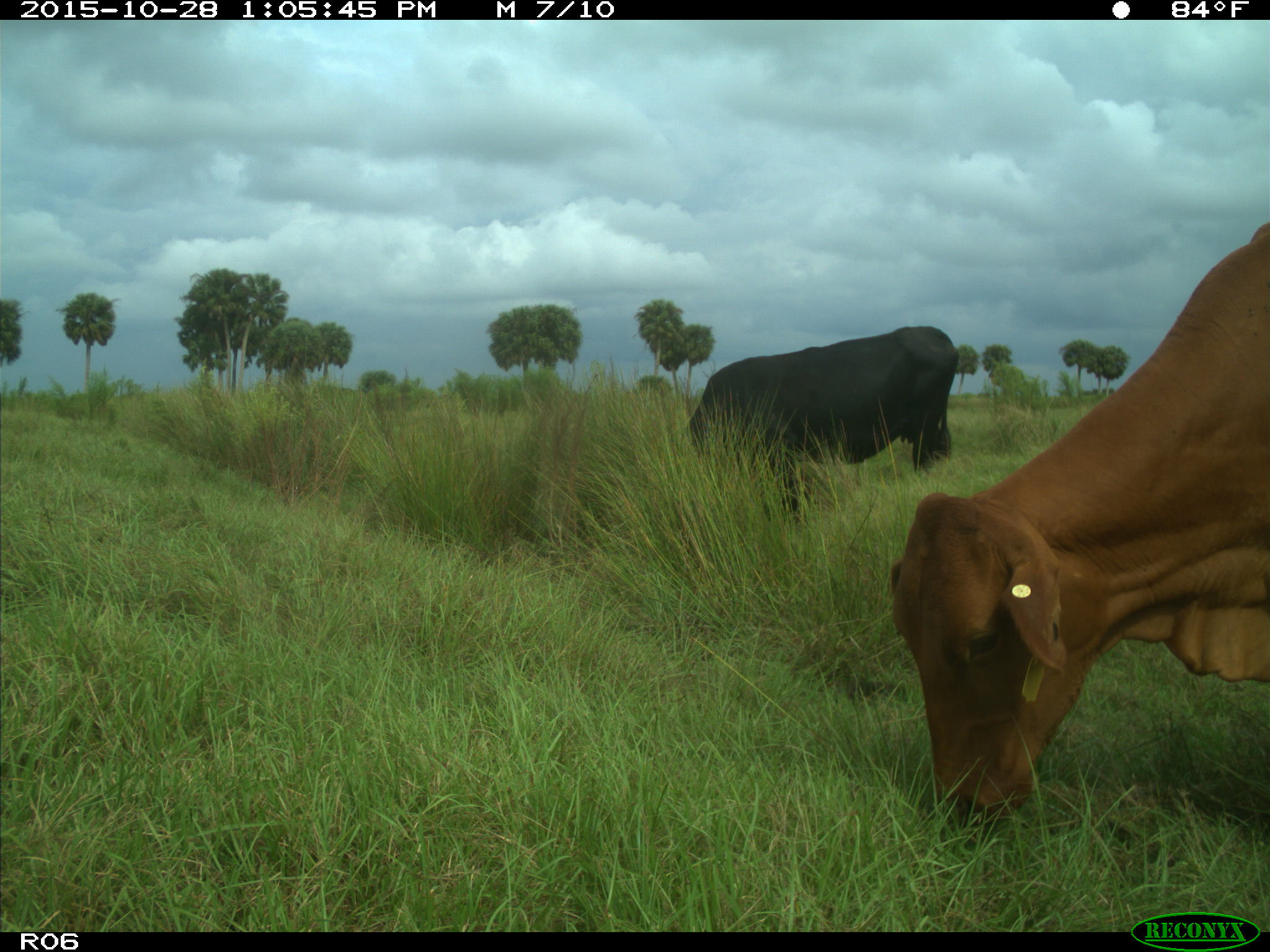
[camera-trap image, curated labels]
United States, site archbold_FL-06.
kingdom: Animalia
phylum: Chordata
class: Mammalia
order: Artiodactyla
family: Bovidae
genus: Bos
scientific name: Bos taurus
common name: domestic cow